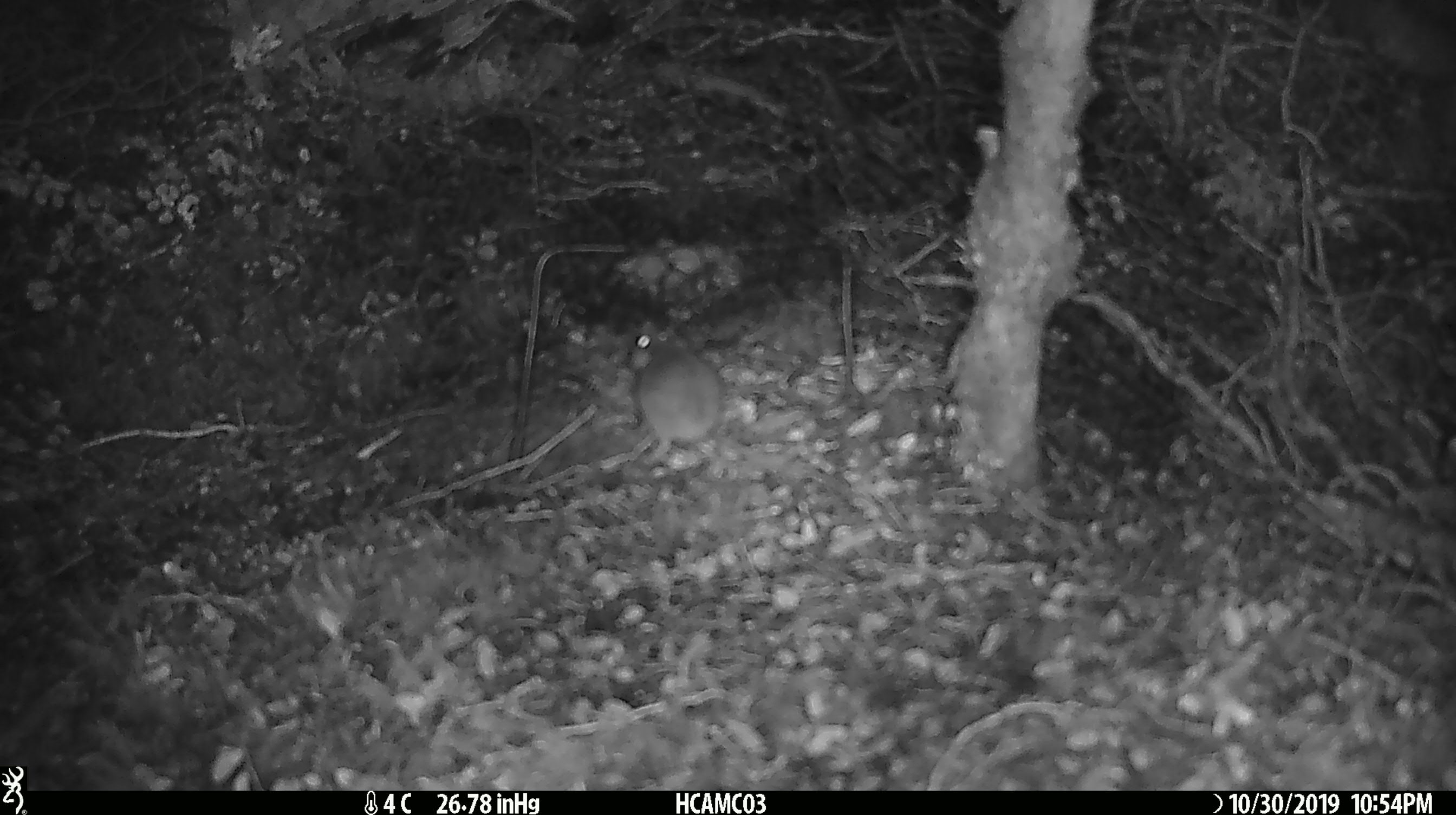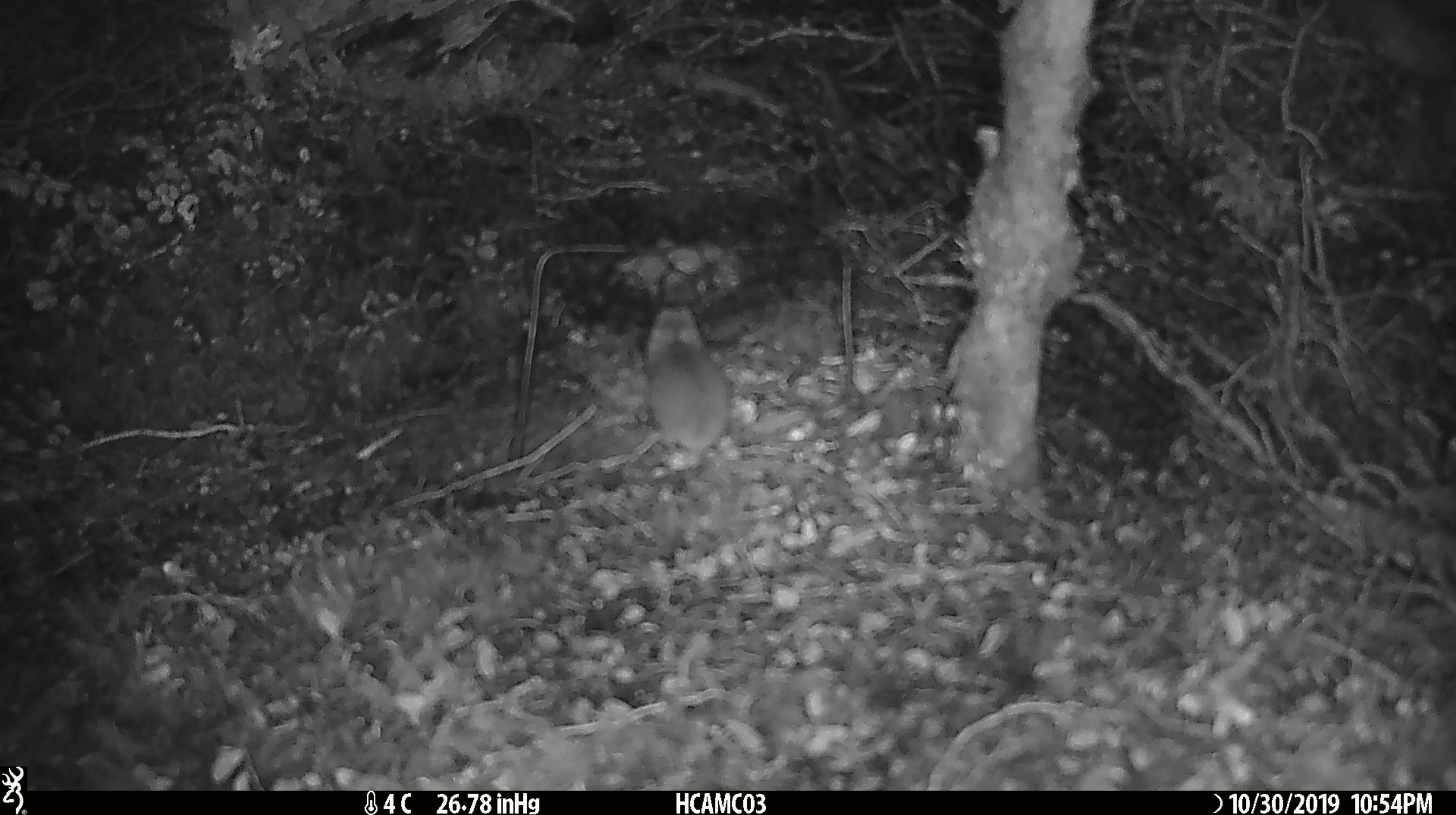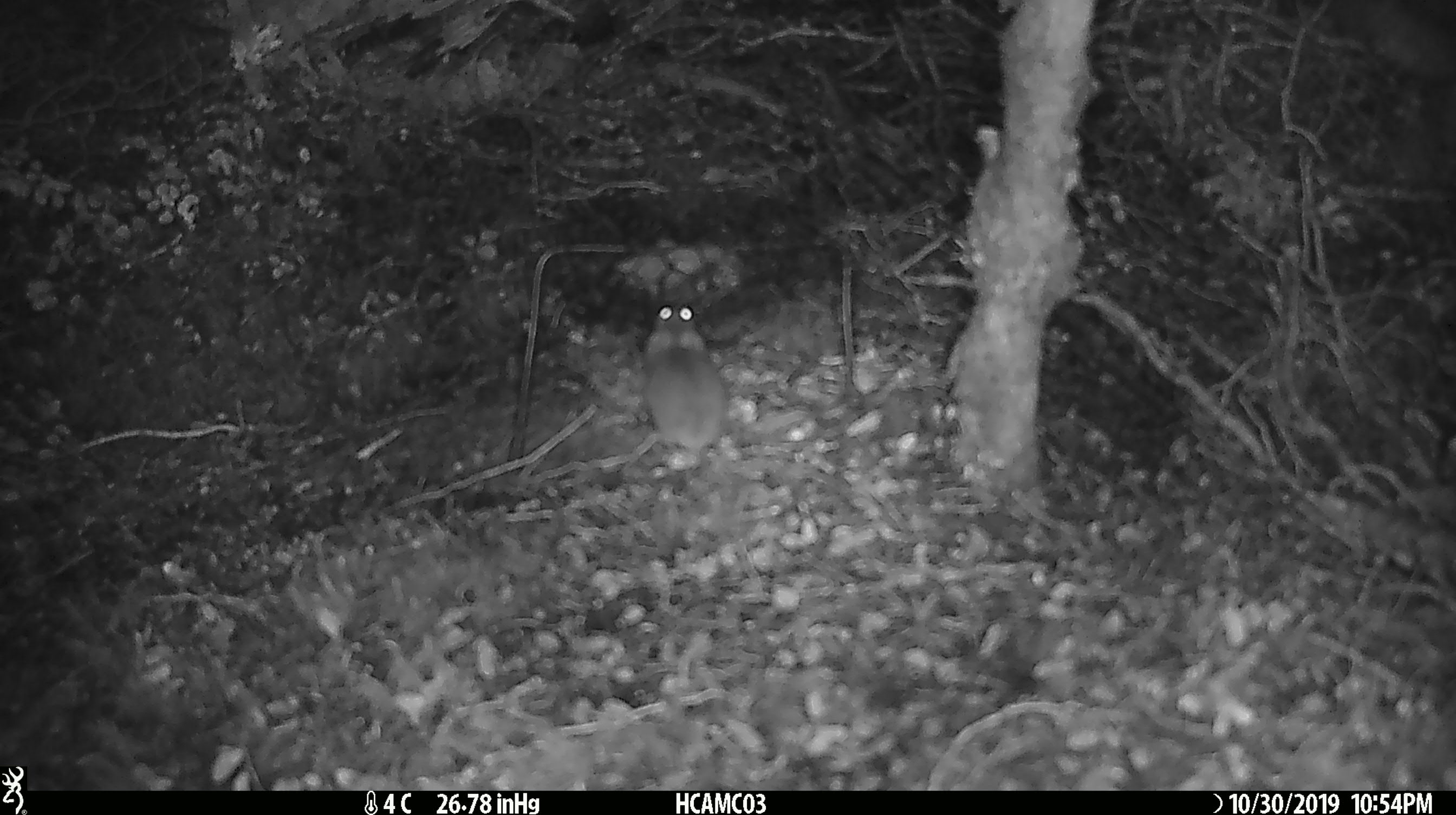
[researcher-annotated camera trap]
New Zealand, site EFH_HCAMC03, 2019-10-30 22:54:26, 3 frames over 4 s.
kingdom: Animalia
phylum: Chordata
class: Mammalia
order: Rodentia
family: Muridae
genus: Mus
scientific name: Mus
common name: mouse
Mouse (Mus).